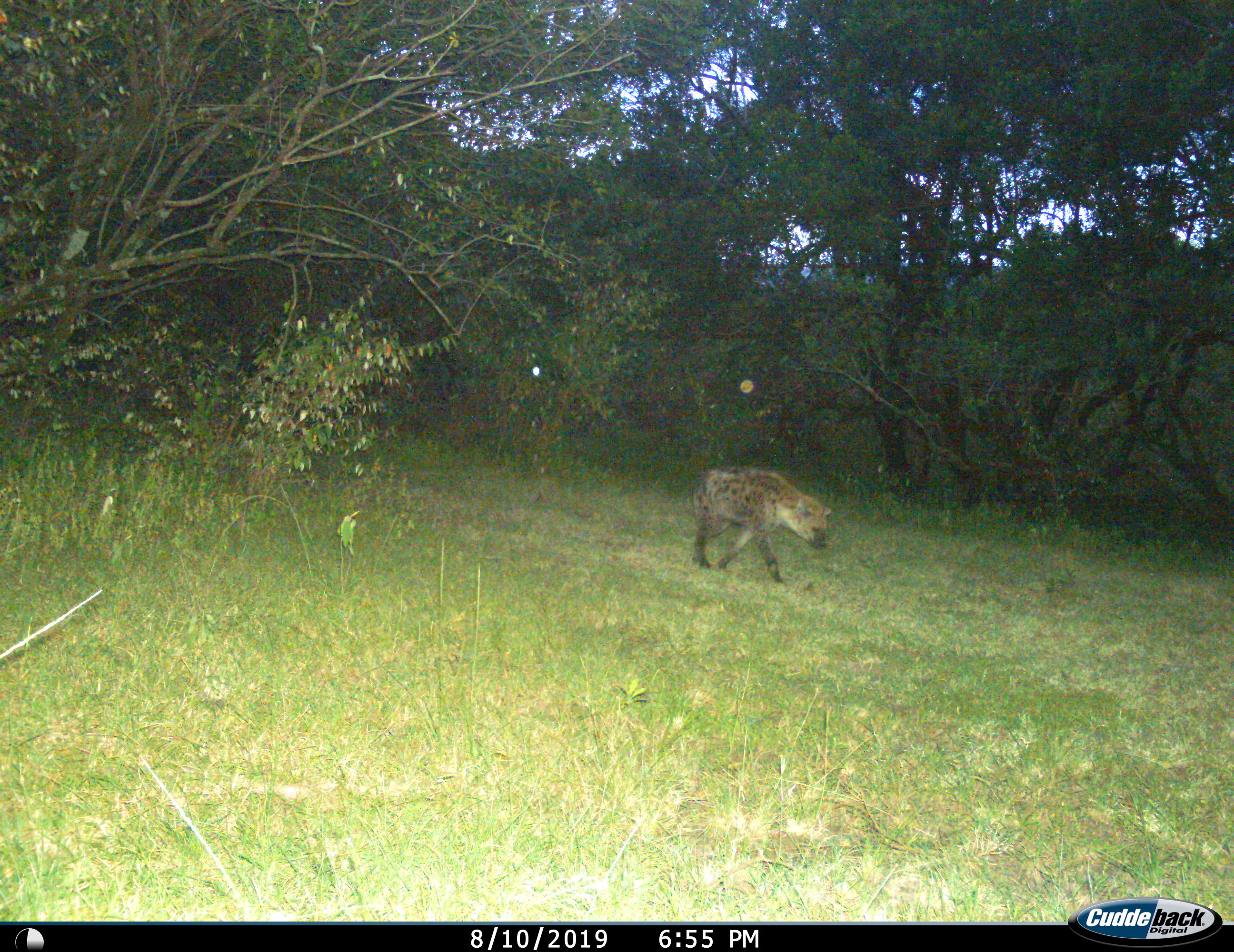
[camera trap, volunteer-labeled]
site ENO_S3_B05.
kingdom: Animalia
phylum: Chordata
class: Mammalia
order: Carnivora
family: Hyaenidae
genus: Crocuta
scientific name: Crocuta crocuta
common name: spotted hyena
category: hyenaspotted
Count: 1.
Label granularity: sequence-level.